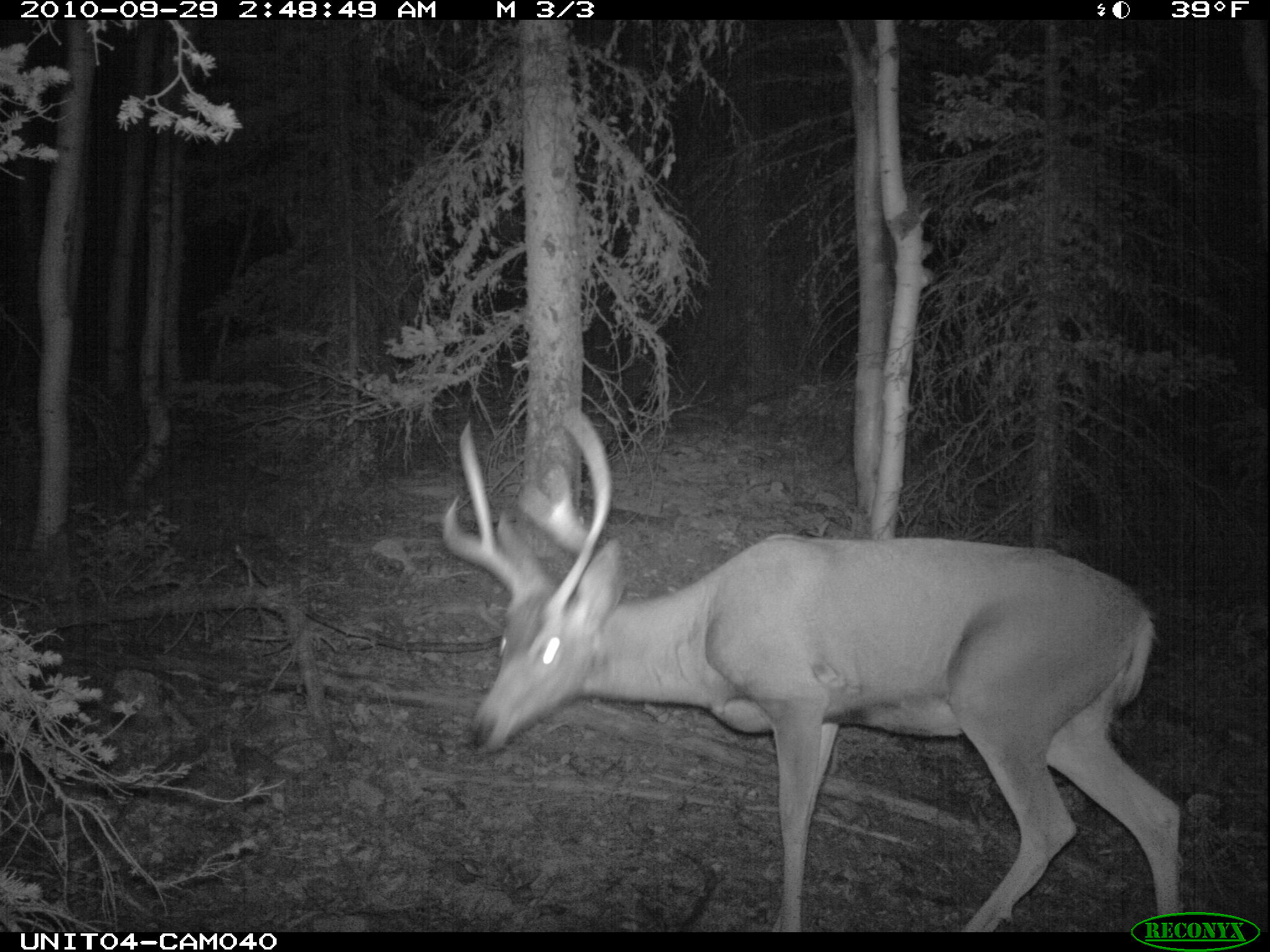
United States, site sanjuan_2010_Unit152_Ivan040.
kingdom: Animalia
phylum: Chordata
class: Mammalia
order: Artiodactyla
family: Cervidae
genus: Odocoileus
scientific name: Odocoileus hemionus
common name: mule deer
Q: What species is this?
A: Odocoileus hemionus (mule deer).